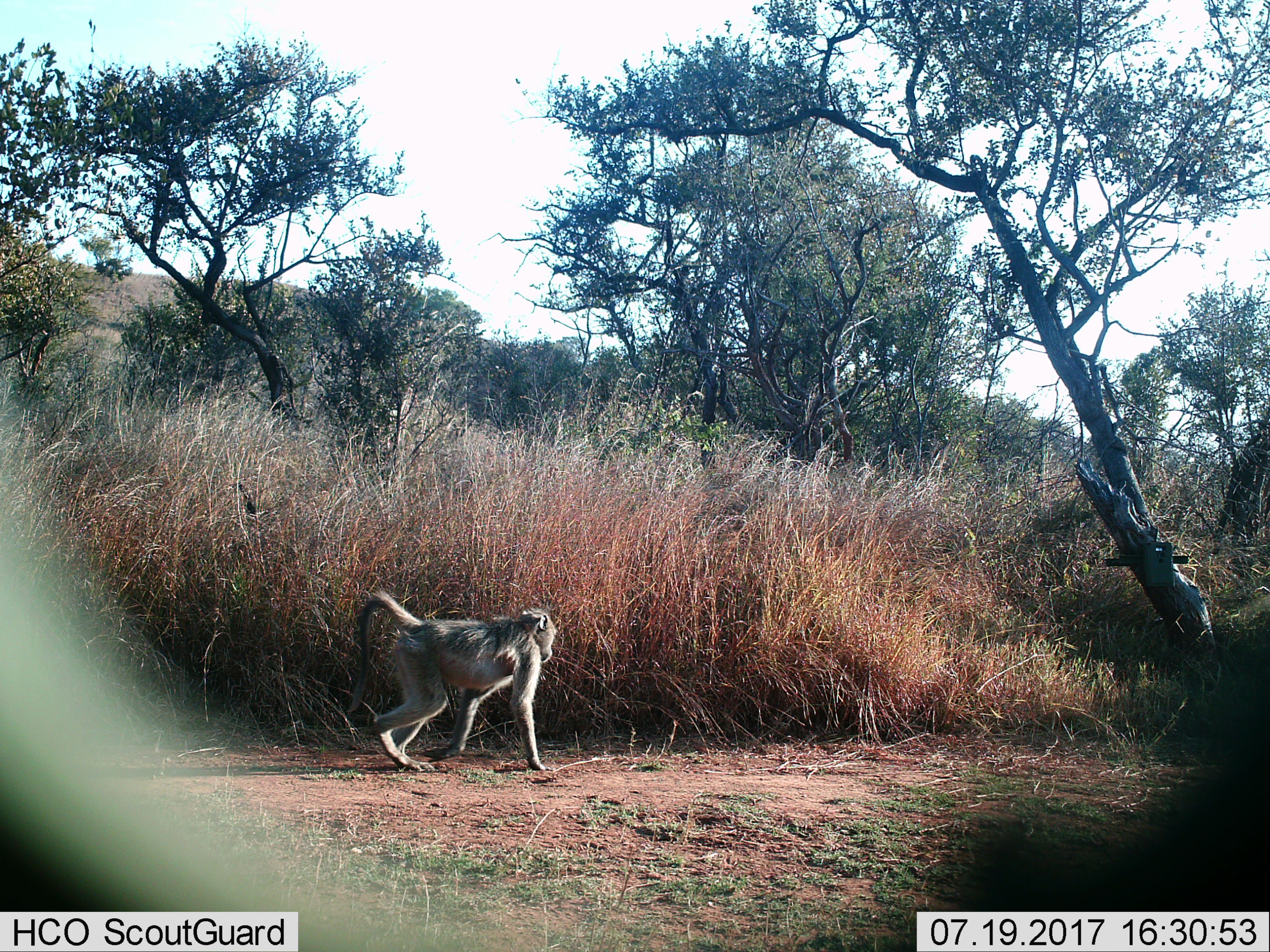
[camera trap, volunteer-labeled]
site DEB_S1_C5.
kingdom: Animalia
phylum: Chordata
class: Mammalia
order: Primates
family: Cercopithecidae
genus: Papio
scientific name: Papio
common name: baboon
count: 1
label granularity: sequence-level